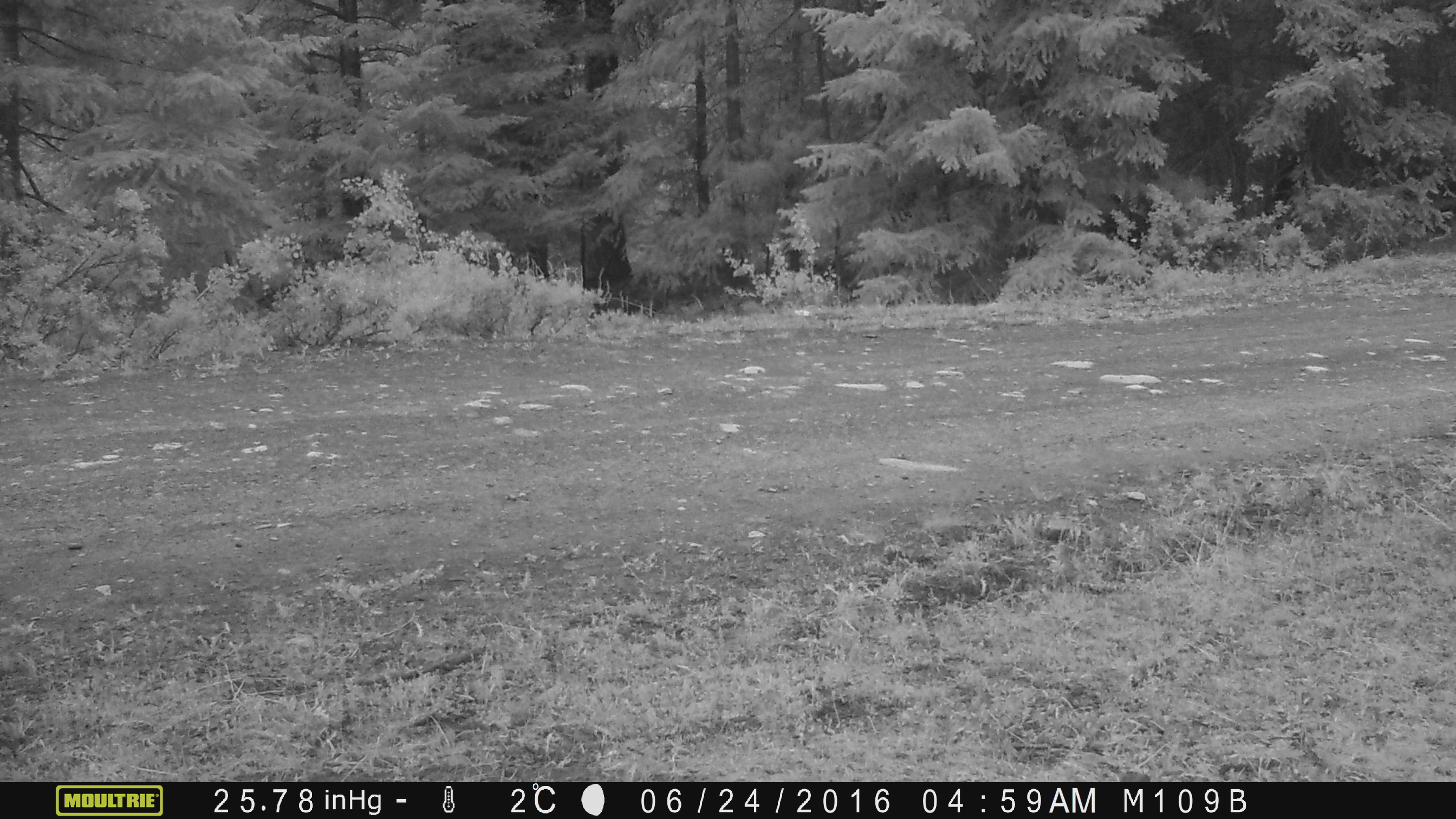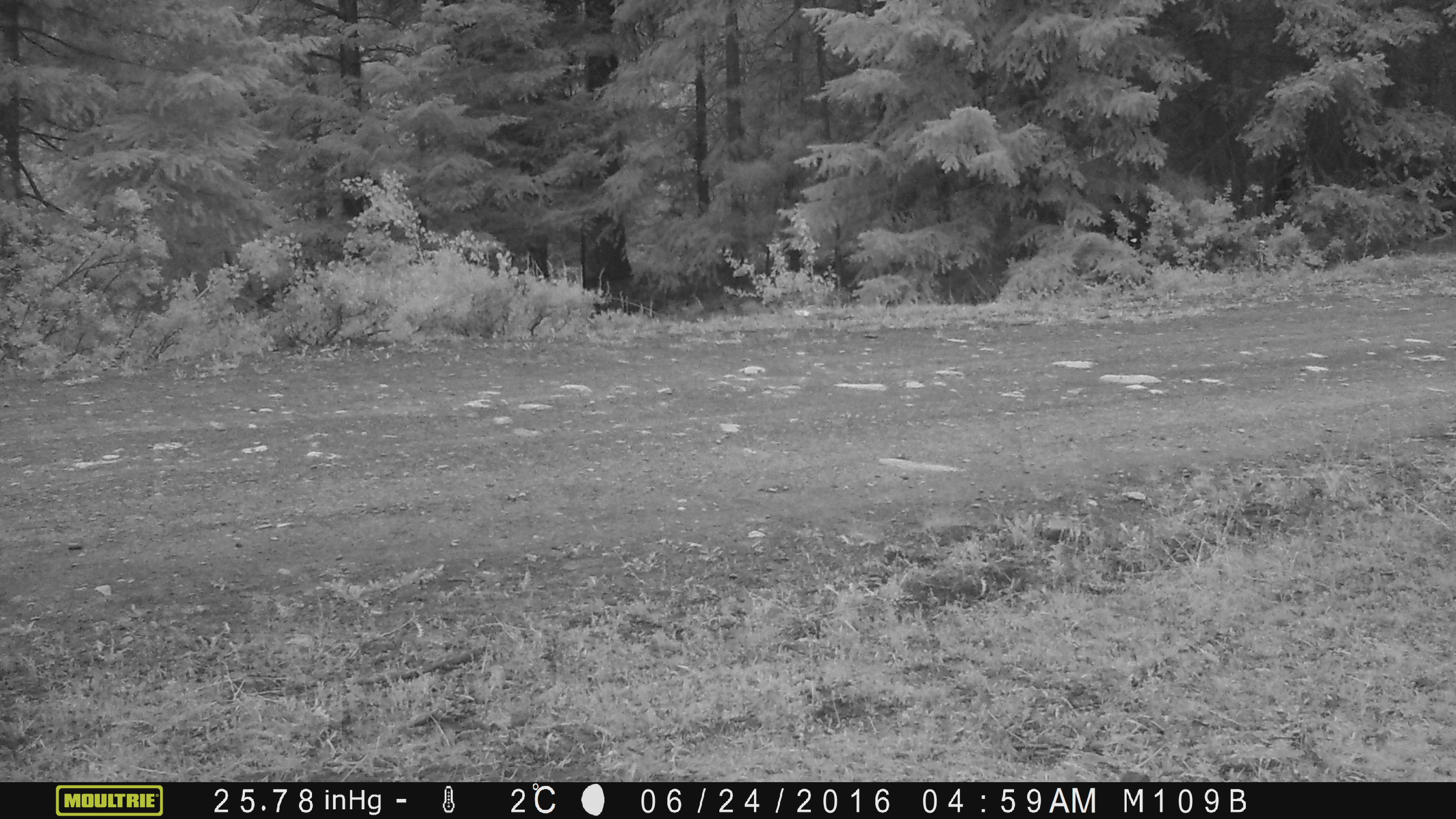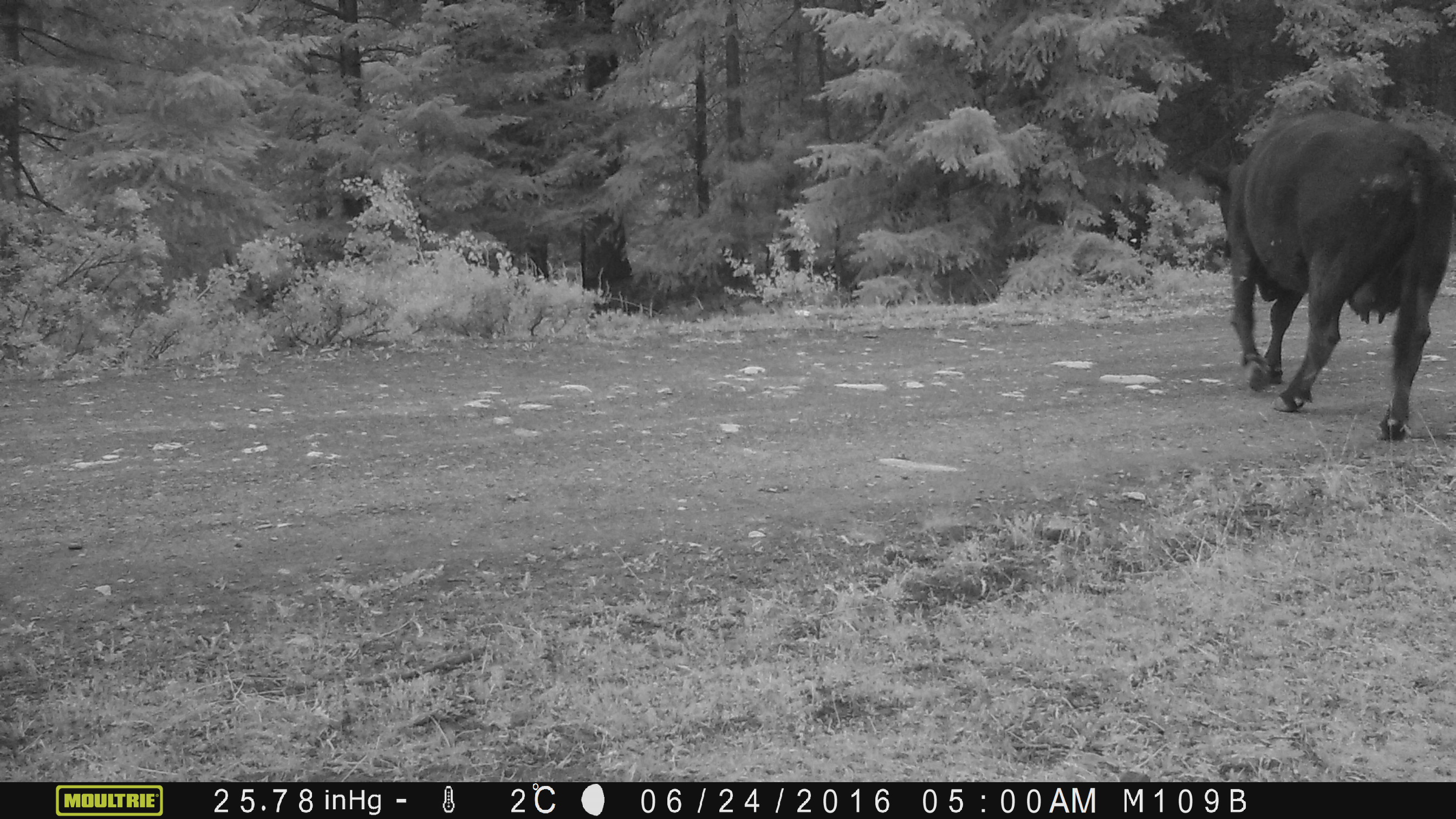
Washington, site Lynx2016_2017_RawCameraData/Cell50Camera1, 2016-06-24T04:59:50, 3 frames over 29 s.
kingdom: Animalia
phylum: Chordata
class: Mammalia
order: Artiodactyla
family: Bovidae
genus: Bos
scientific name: Bos taurus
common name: domestic cattle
Domestic cattle (Bos taurus). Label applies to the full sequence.